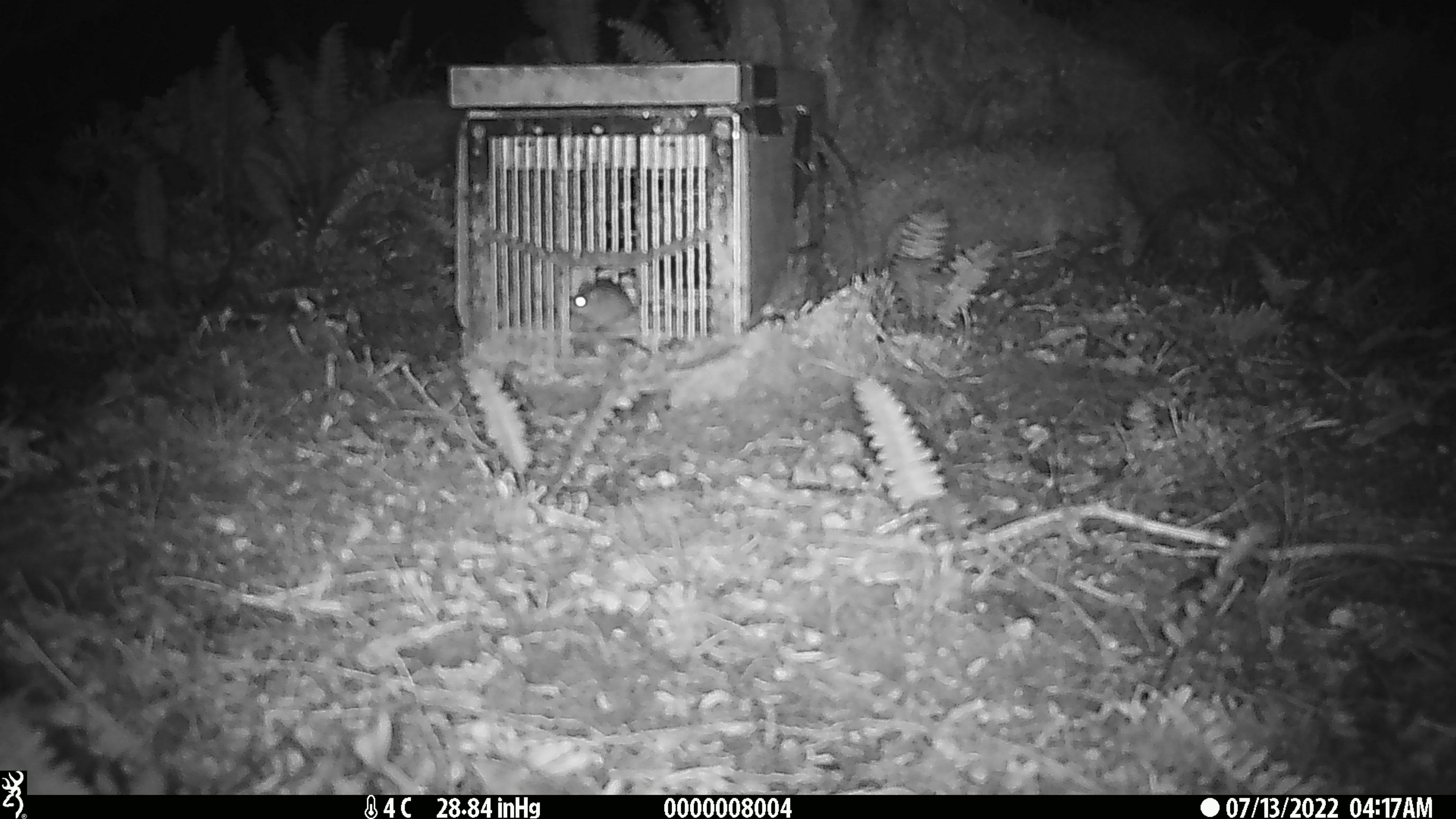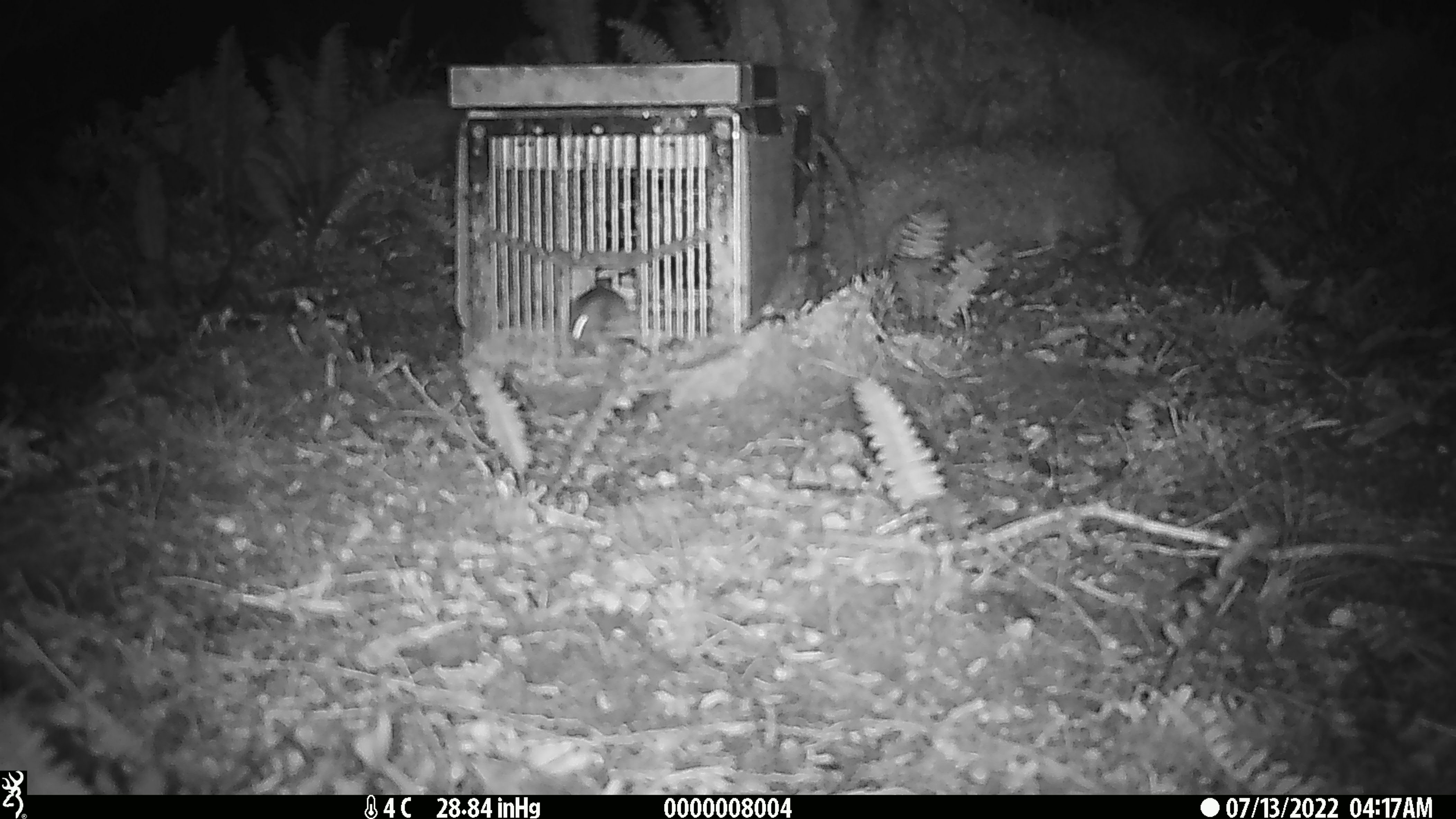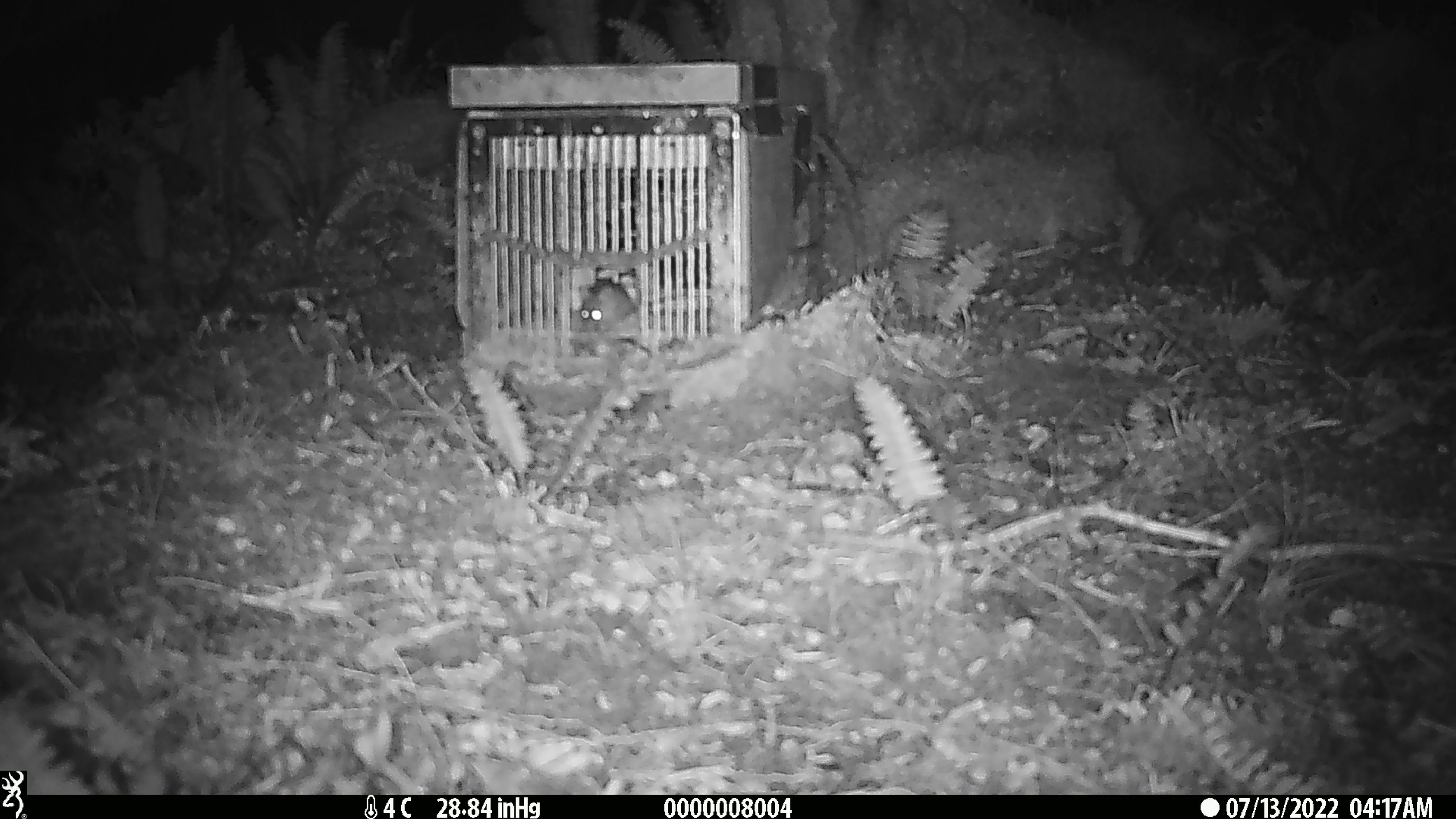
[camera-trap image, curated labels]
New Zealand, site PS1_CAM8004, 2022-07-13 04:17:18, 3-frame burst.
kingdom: Animalia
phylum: Chordata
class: Mammalia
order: Rodentia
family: Muridae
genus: Mus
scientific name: Mus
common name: mouse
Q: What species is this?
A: Mouse (Mus).